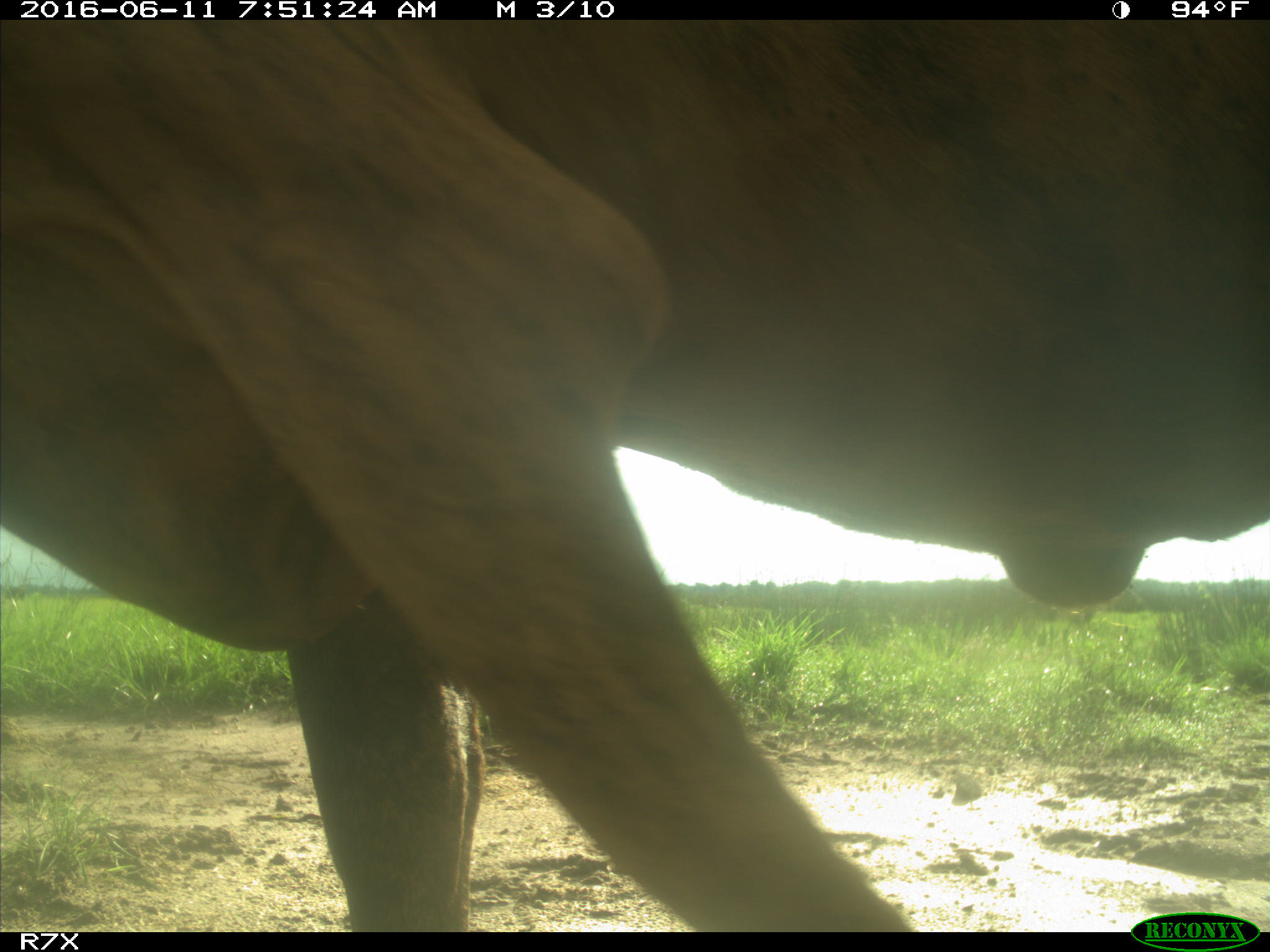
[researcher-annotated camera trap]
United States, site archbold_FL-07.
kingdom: Animalia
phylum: Chordata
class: Mammalia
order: Artiodactyla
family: Bovidae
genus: Bos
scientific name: Bos taurus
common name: domestic cow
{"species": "Bos taurus (domestic cow)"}